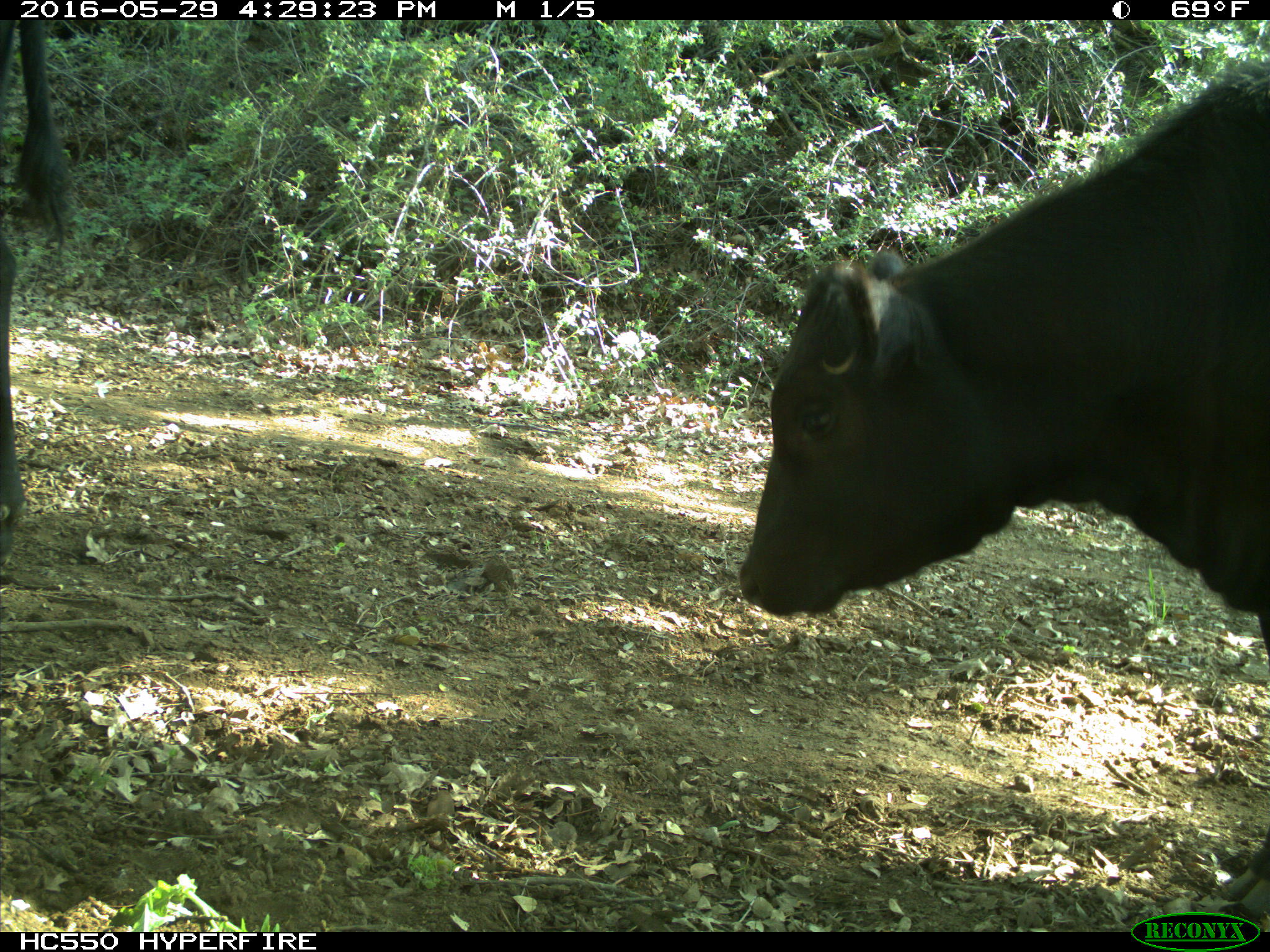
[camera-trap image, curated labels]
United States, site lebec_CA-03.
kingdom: Animalia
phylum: Chordata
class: Mammalia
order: Artiodactyla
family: Bovidae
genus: Bos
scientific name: Bos taurus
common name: domestic cow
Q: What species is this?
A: Bos taurus (domestic cow).